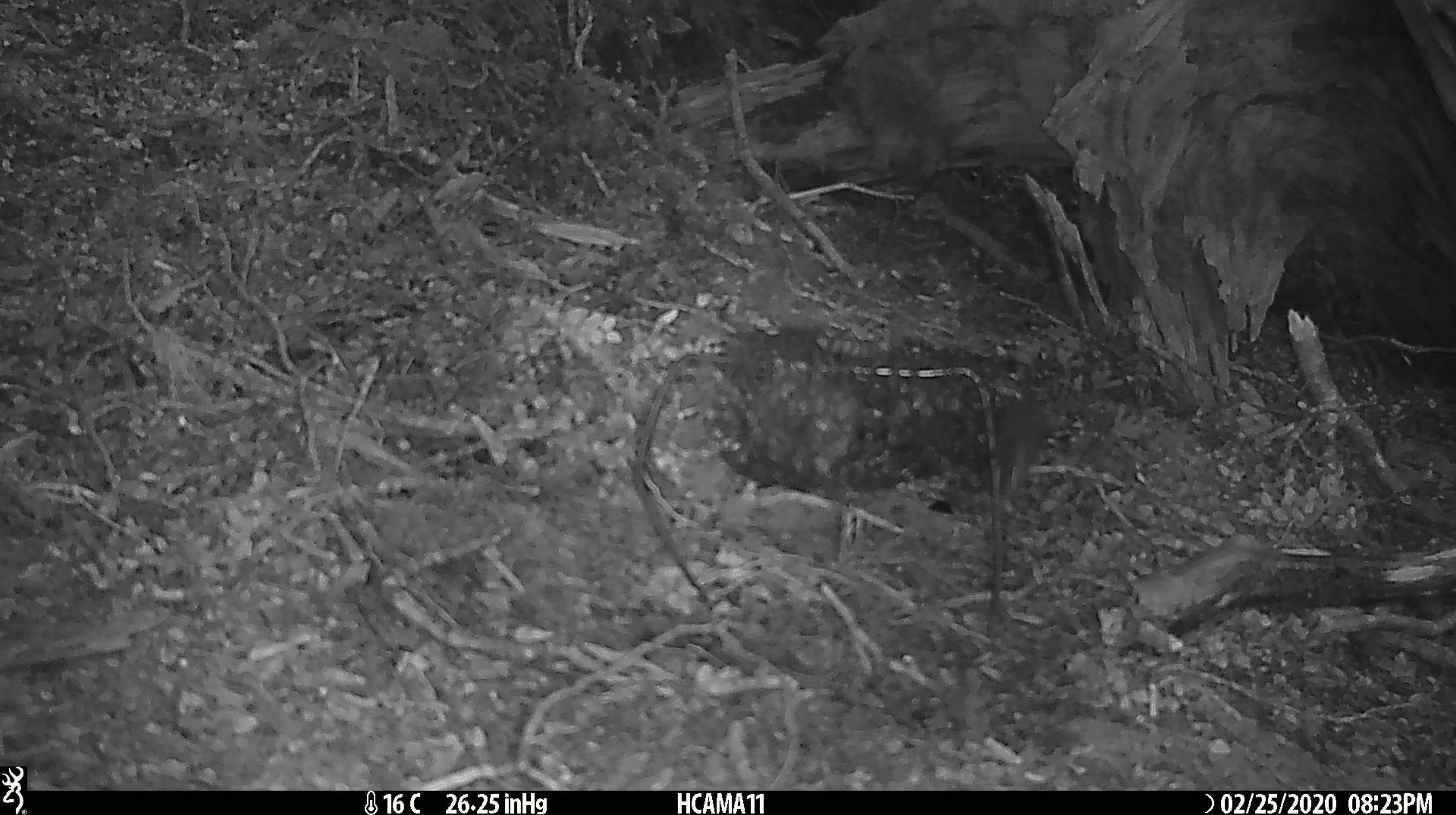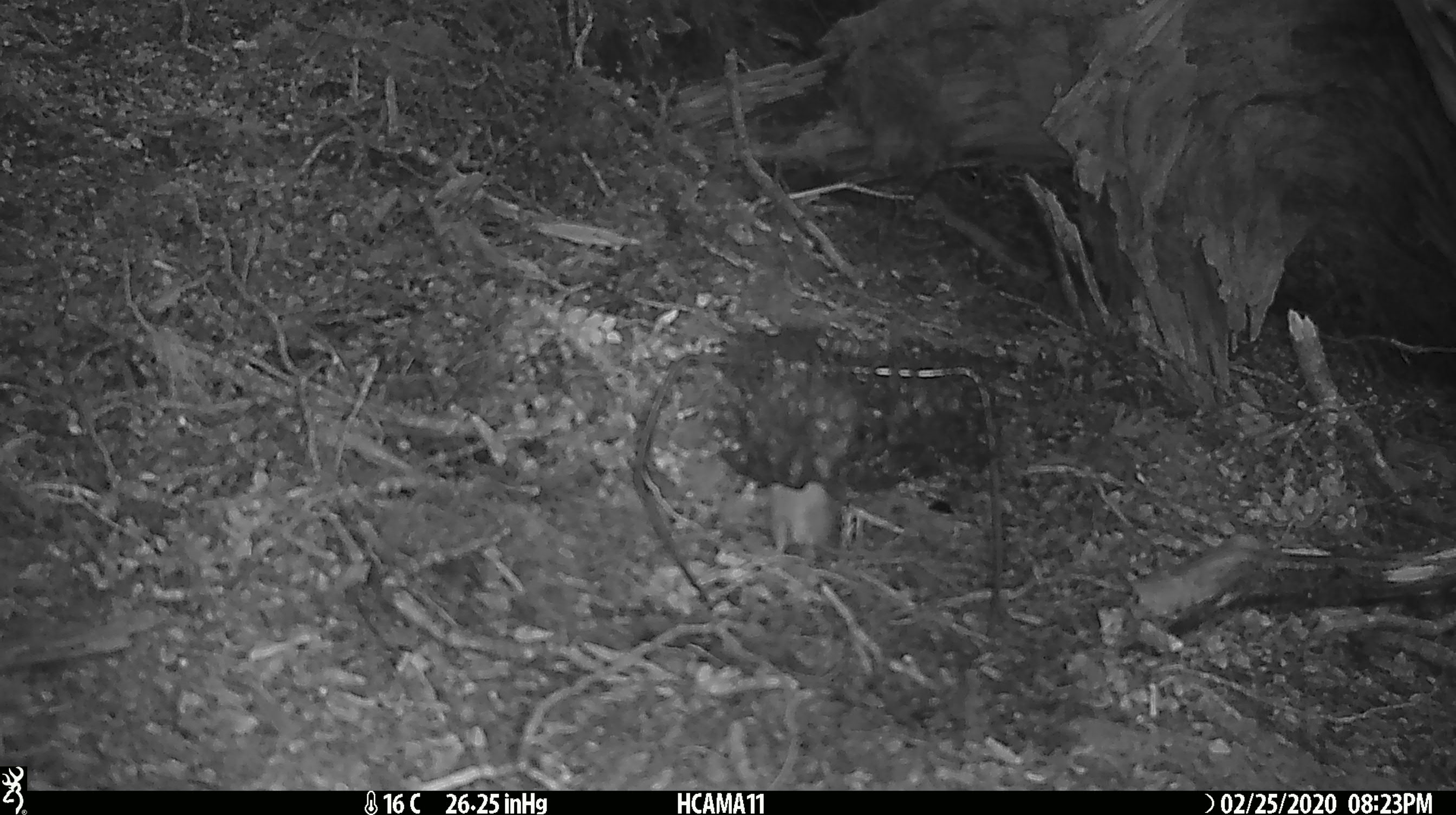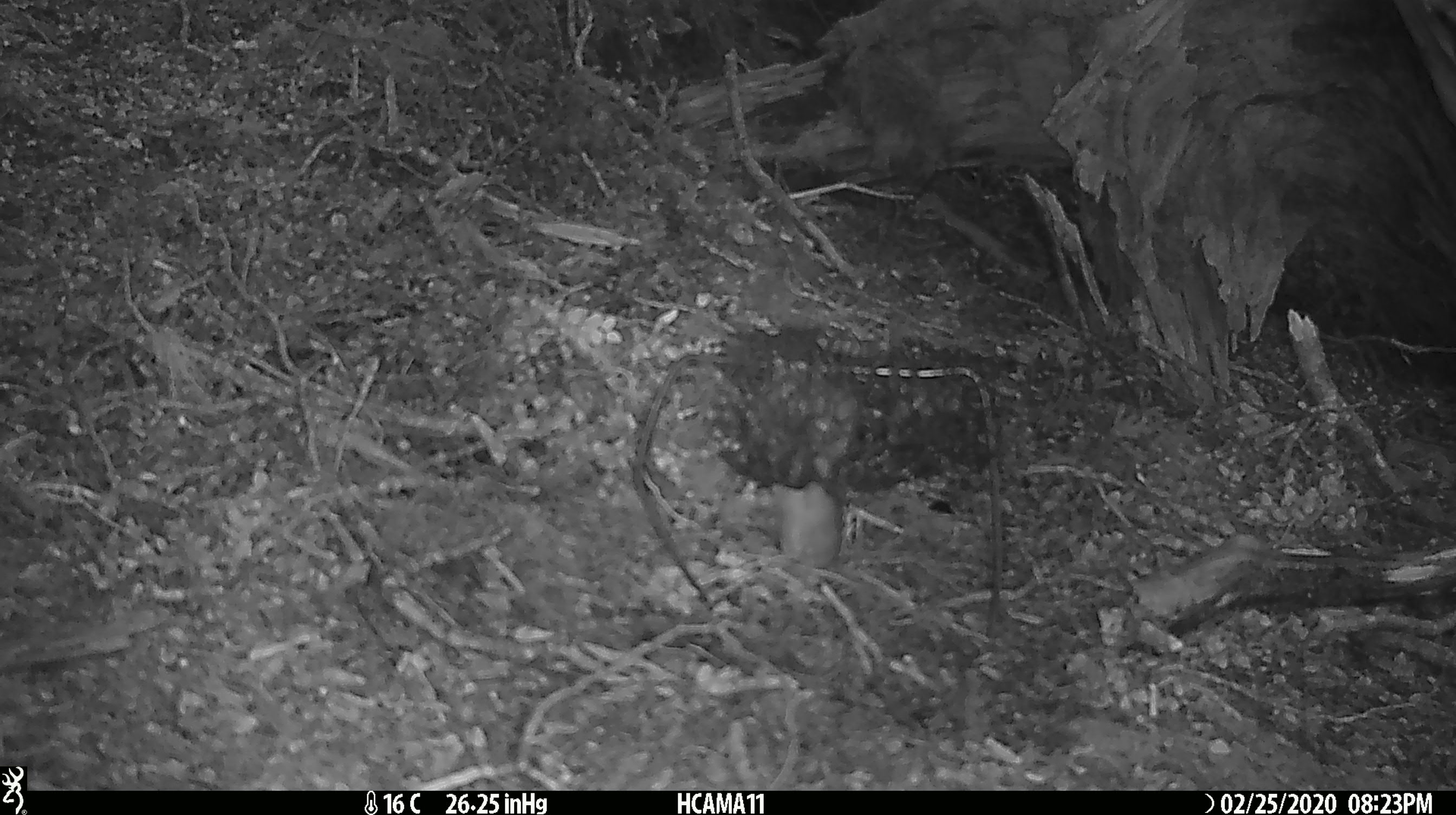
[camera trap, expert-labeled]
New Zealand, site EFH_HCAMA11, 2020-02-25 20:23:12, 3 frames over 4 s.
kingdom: Animalia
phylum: Chordata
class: Mammalia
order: Rodentia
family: Muridae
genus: Mus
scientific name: Mus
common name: mouse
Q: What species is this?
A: Mouse (Mus).